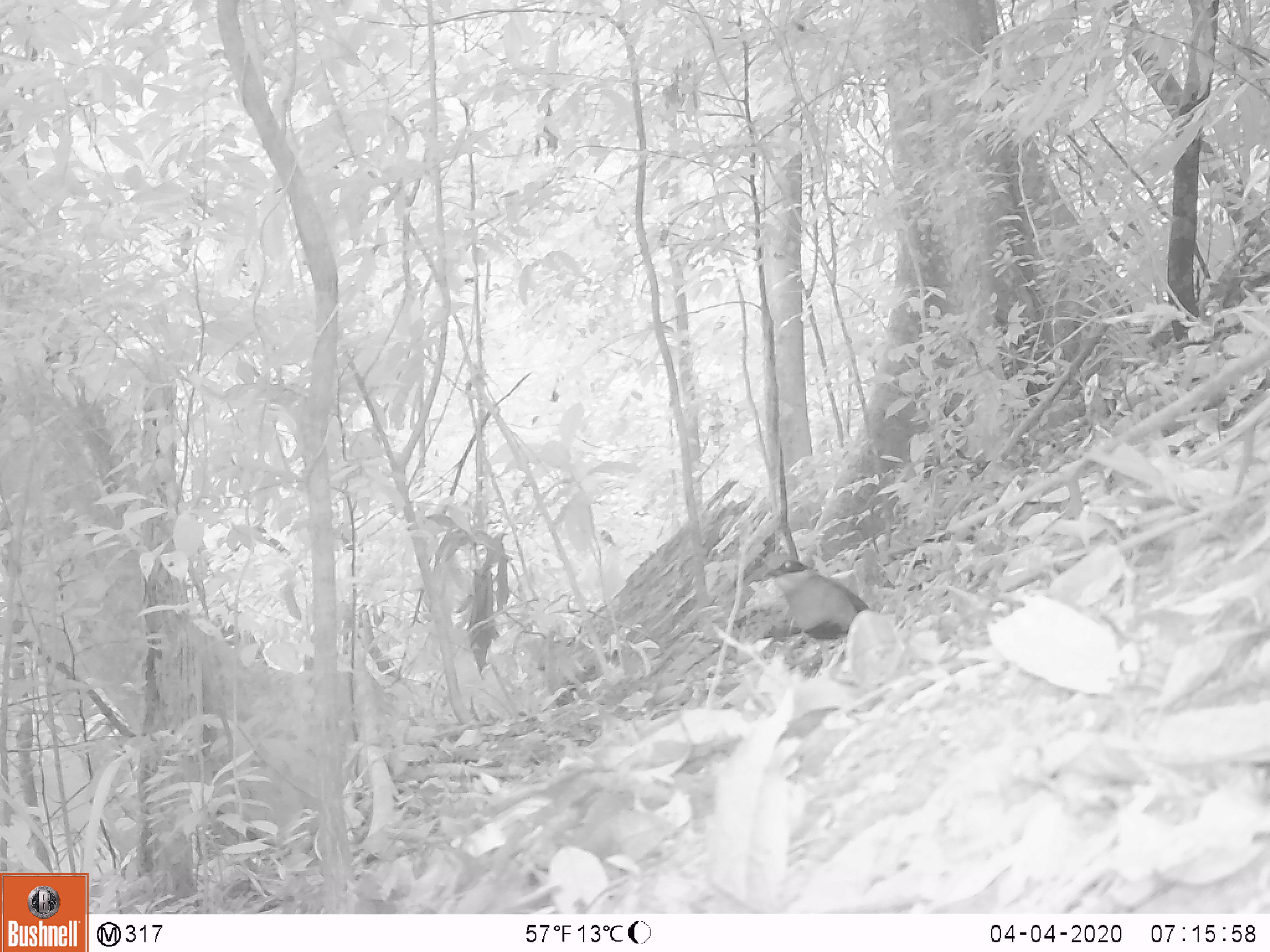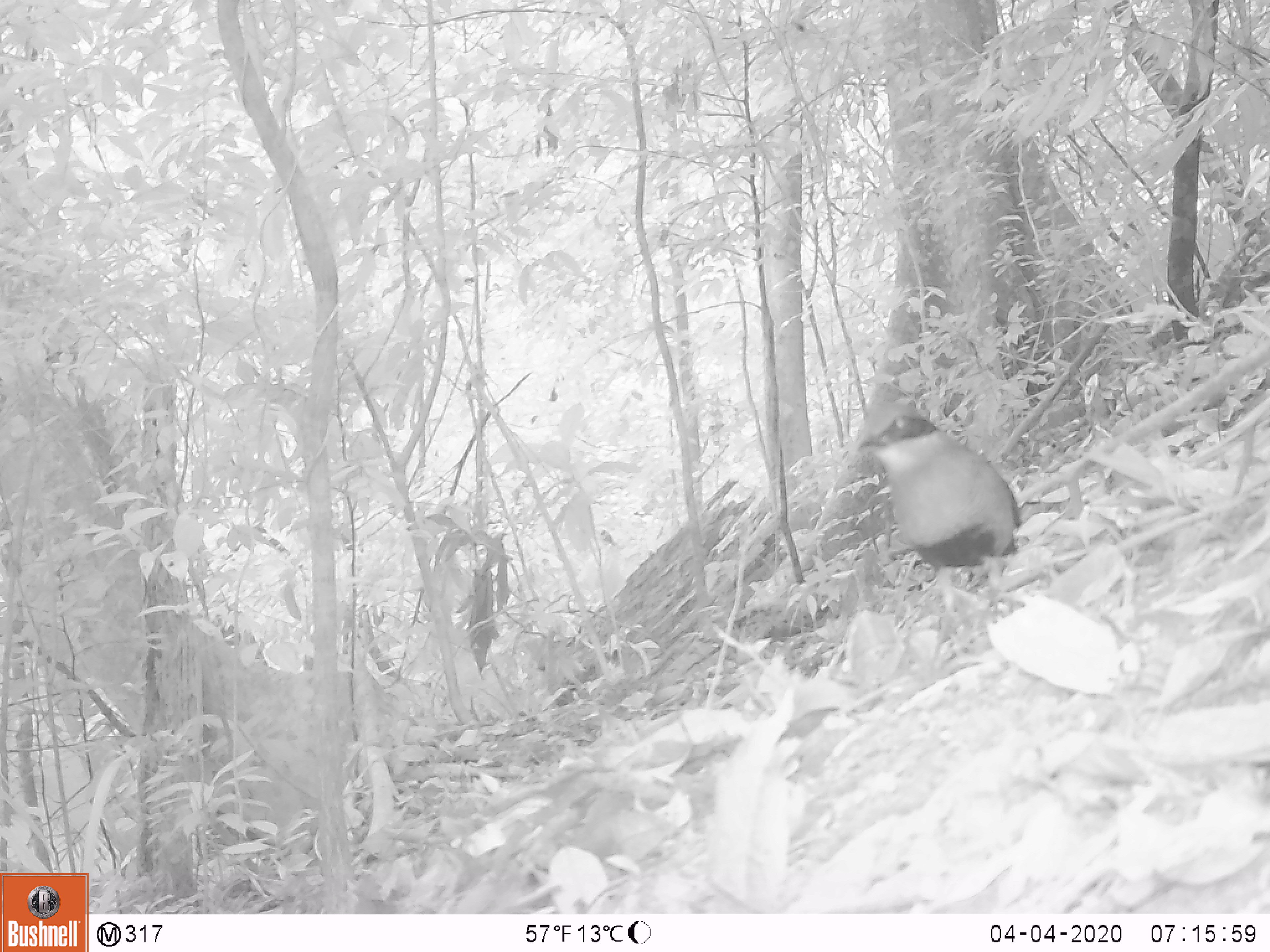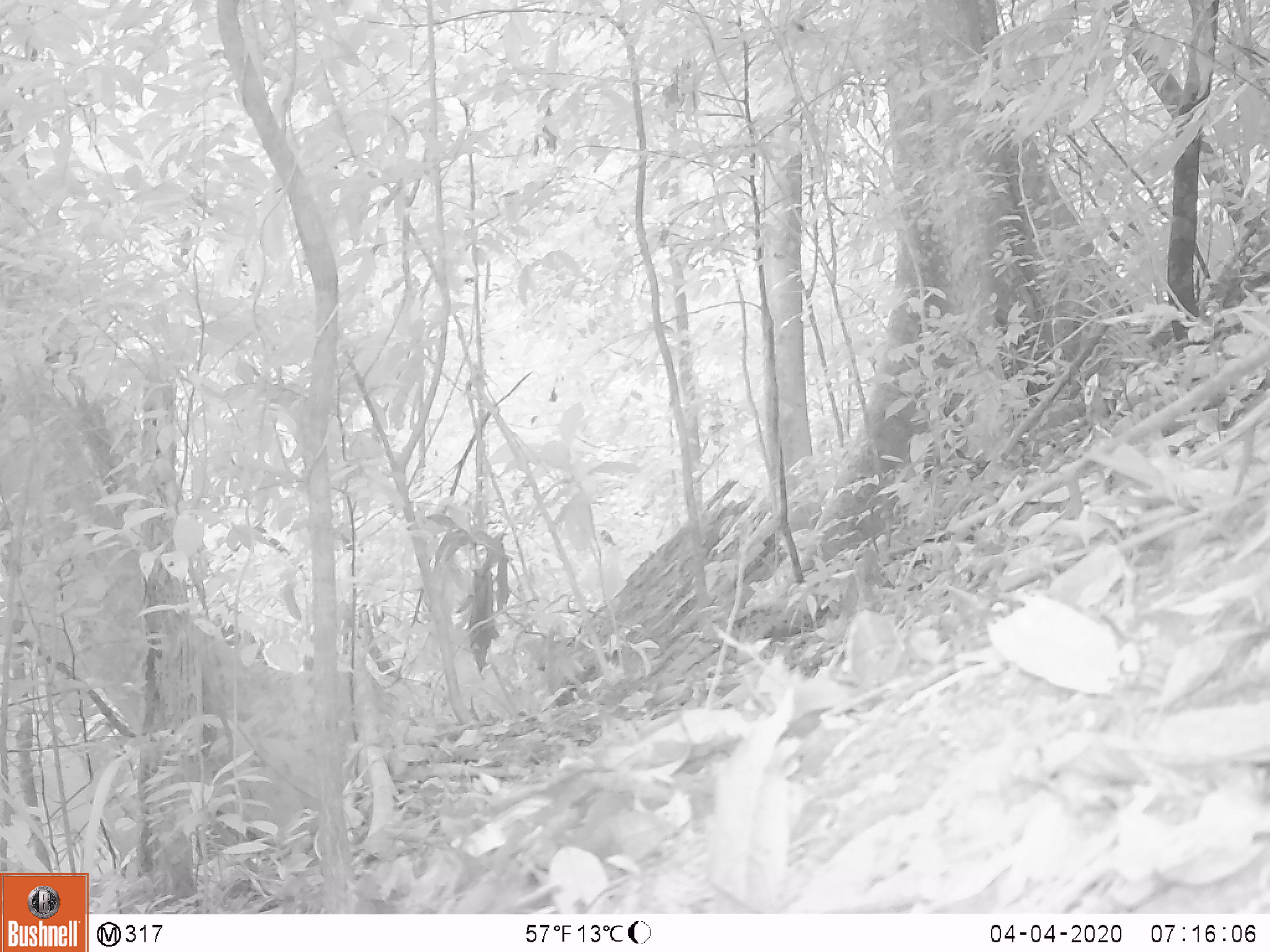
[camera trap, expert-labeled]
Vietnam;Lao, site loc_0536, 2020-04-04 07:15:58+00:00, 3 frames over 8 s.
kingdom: Animalia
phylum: Chordata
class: Aves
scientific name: Aves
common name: bird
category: unidentified bird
Unidentified bird (bird) (Aves). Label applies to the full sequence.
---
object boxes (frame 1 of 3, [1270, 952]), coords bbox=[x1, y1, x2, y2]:
unidentified bird: bbox=[764, 558, 869, 667]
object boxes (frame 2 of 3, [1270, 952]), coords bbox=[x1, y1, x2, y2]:
unidentified bird: bbox=[855, 409, 1022, 616]